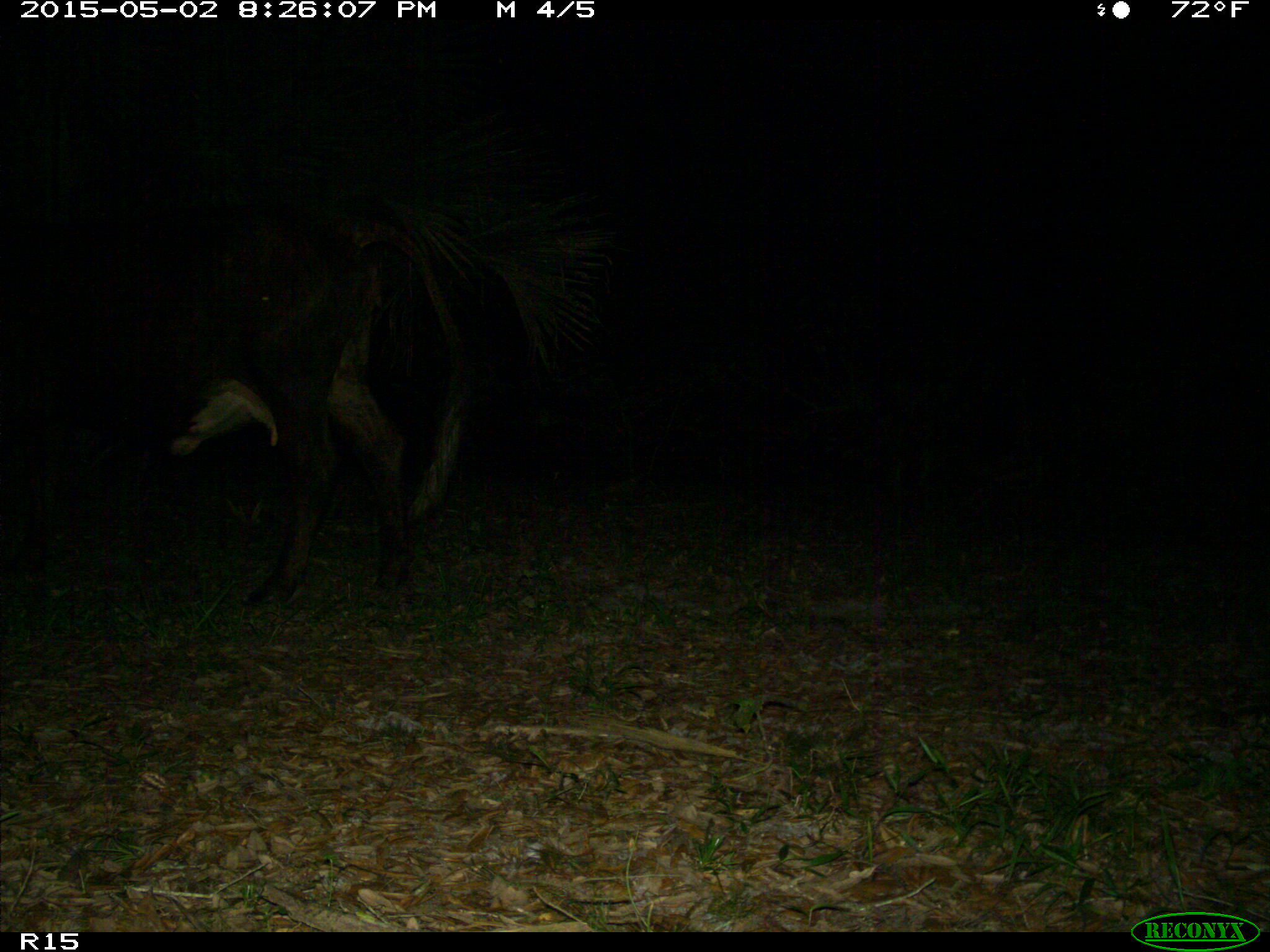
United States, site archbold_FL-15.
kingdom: Animalia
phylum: Chordata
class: Mammalia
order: Artiodactyla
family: Bovidae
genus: Bos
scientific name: Bos taurus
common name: domestic cow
Bos taurus (domestic cow).